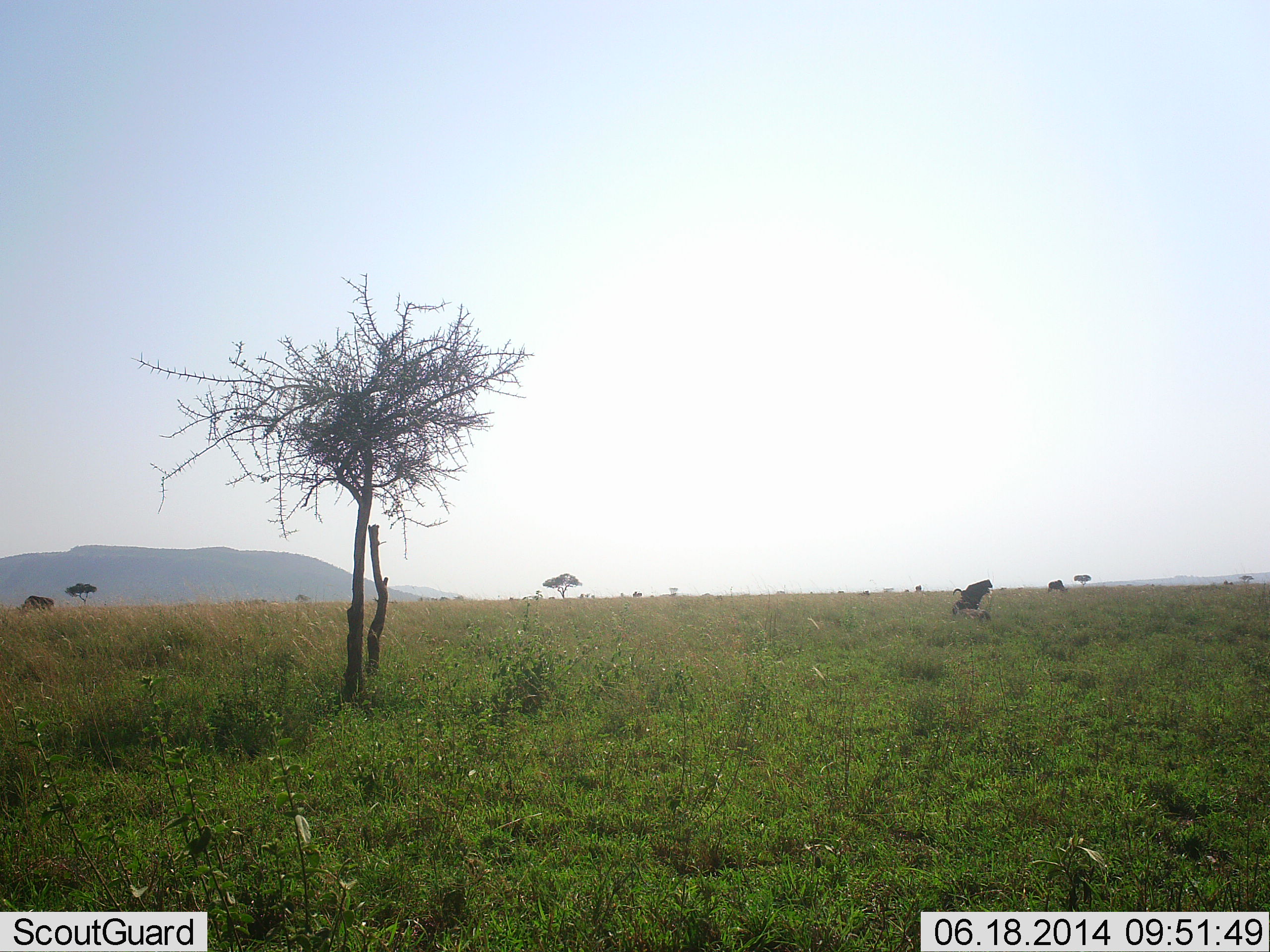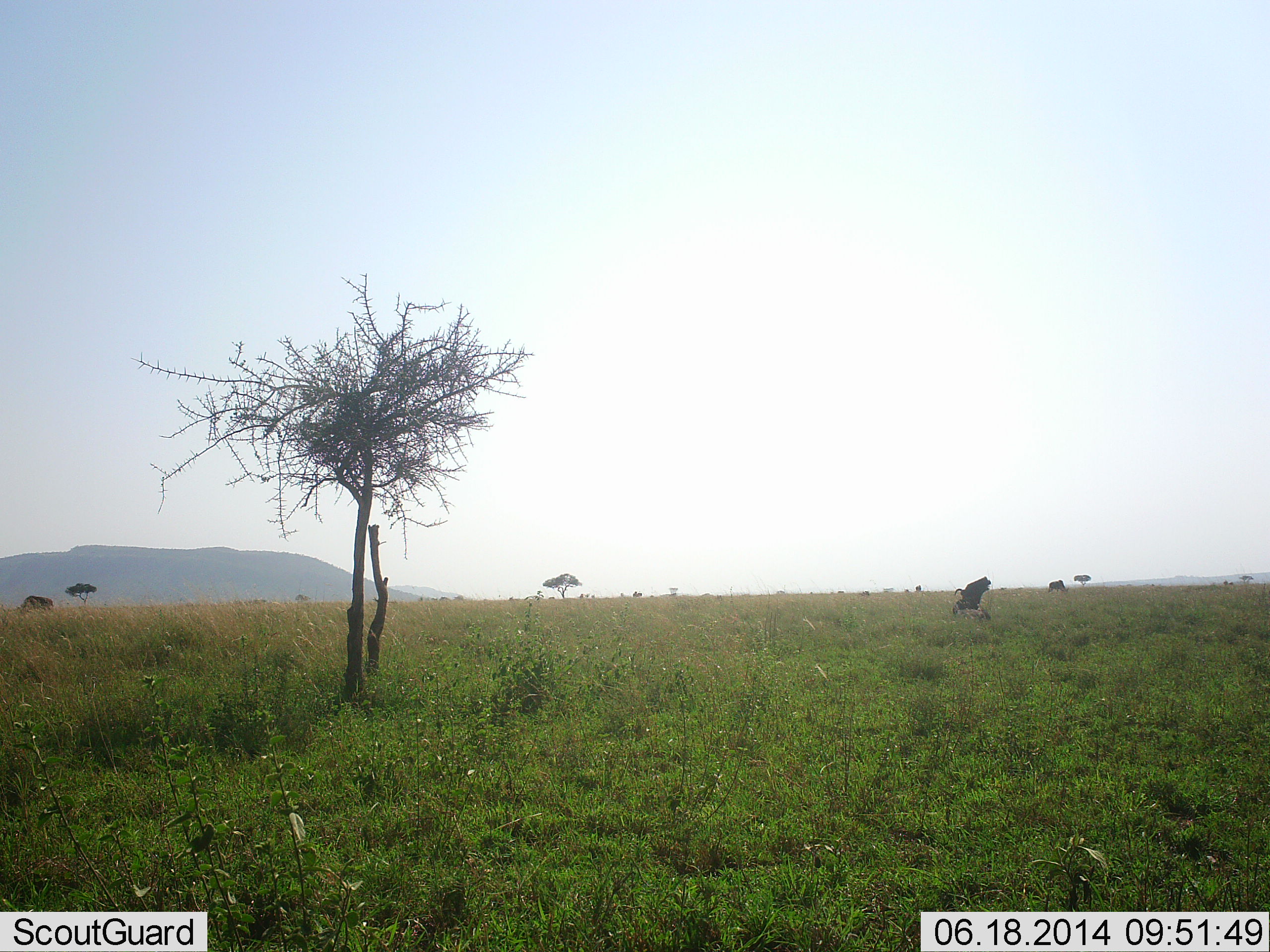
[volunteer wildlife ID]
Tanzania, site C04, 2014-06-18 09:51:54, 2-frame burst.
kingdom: Animalia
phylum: Chordata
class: Mammalia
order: Artiodactyla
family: Bovidae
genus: Connochaetes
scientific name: Connochaetes taurinus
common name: blue wildebeest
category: wildebeest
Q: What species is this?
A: Wildebeest (blue wildebeest) (Connochaetes taurinus).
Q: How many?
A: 2.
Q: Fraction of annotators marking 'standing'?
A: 17%.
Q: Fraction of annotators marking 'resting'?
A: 8%.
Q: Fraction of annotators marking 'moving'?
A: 0%.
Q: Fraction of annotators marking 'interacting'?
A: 8%.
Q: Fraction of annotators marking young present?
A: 0%.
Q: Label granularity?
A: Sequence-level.